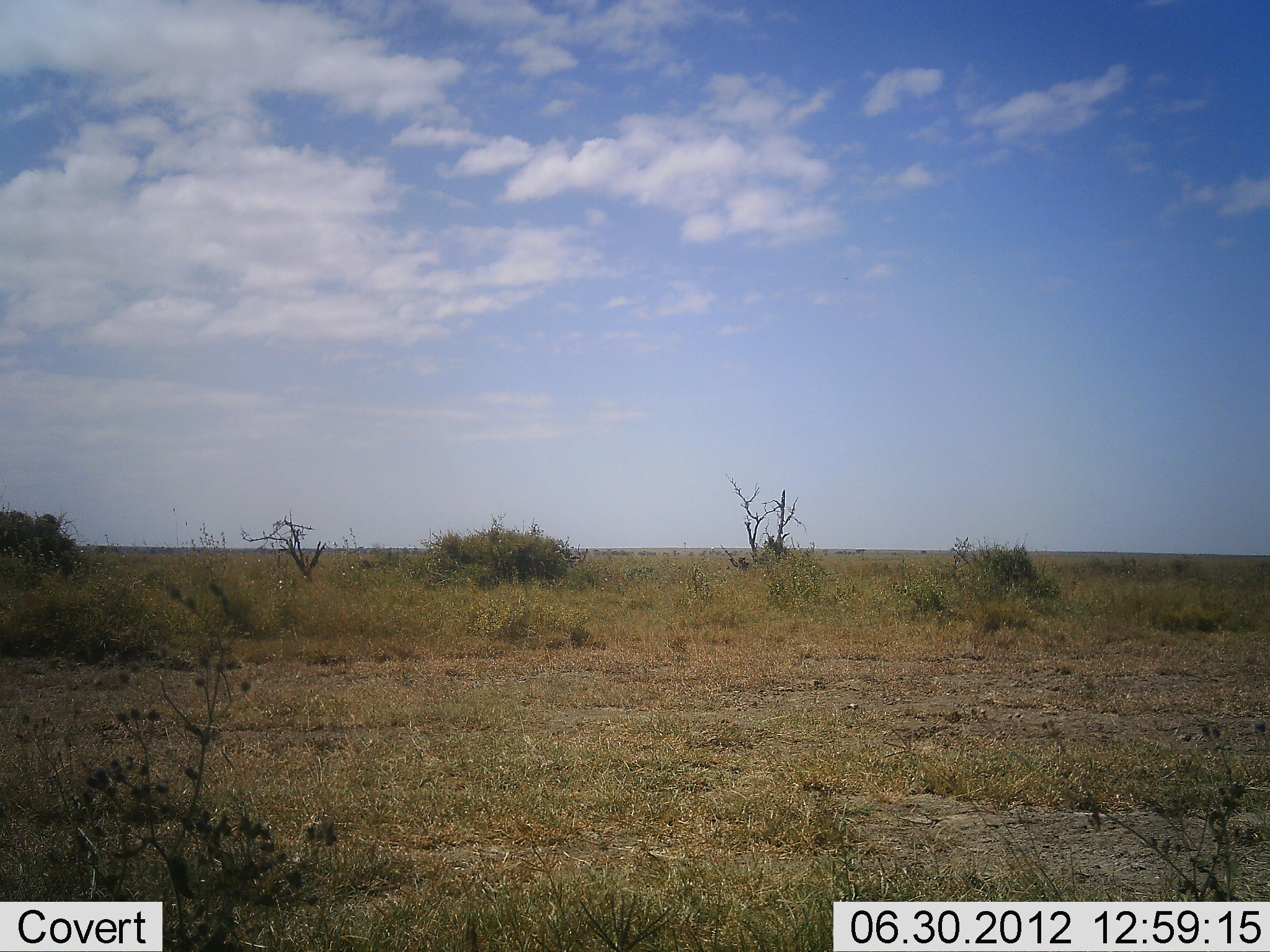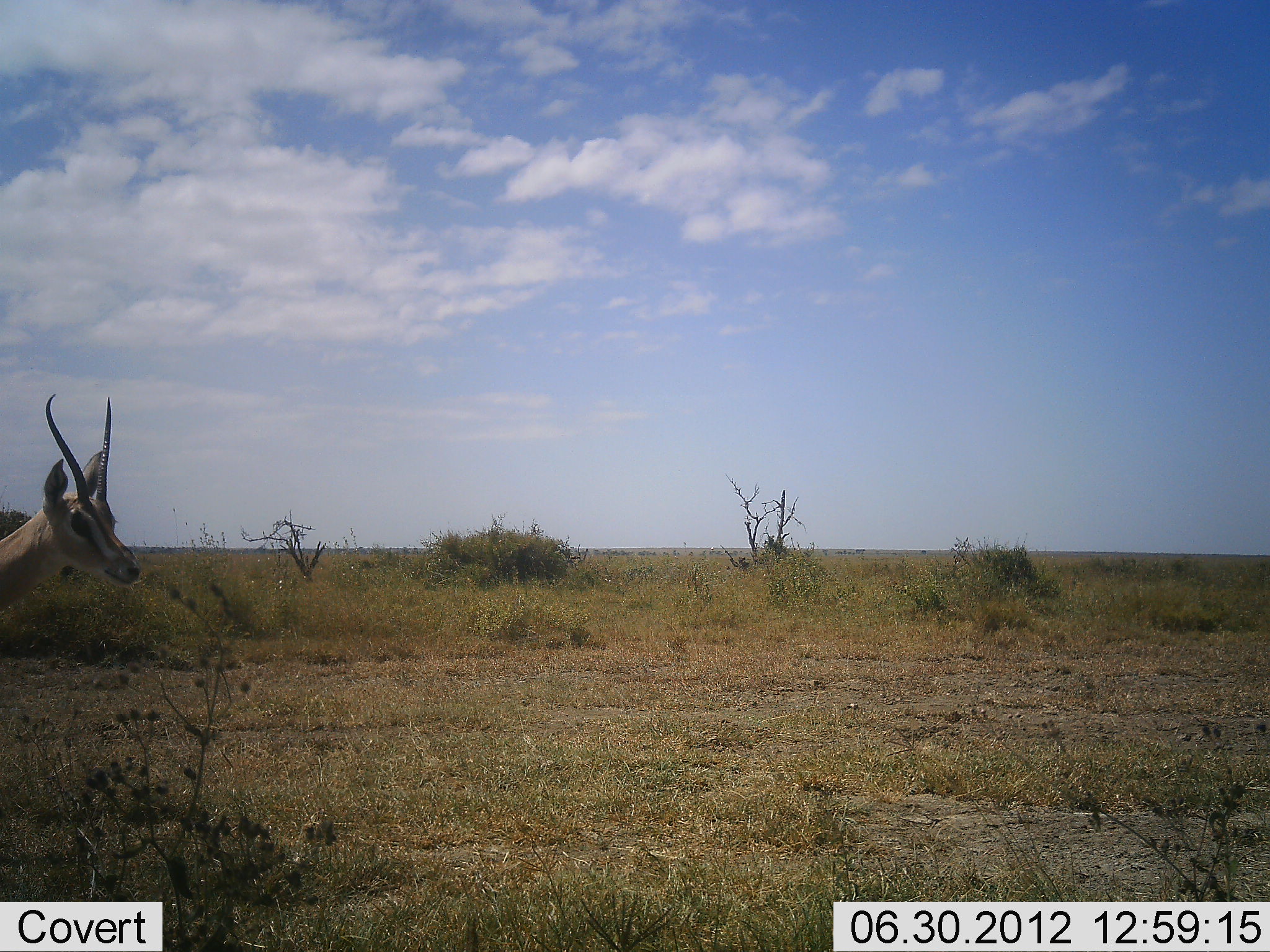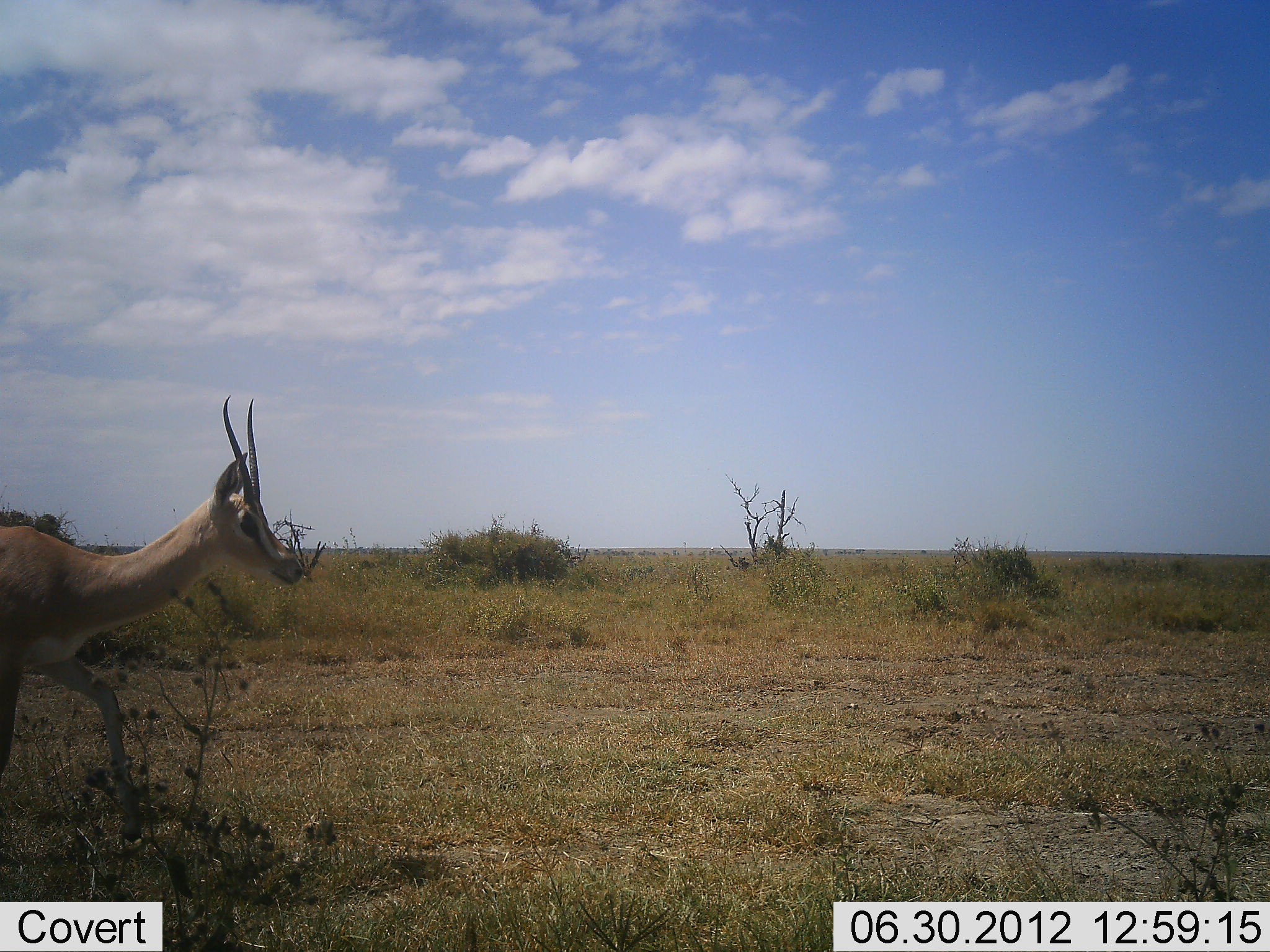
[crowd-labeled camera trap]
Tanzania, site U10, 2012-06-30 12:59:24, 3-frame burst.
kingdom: Animalia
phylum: Chordata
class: Mammalia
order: Artiodactyla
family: Bovidae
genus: Nanger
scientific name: Nanger granti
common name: grant's gazelle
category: gazellegrants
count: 1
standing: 20%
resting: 0%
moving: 80%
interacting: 0%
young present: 0%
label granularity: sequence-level